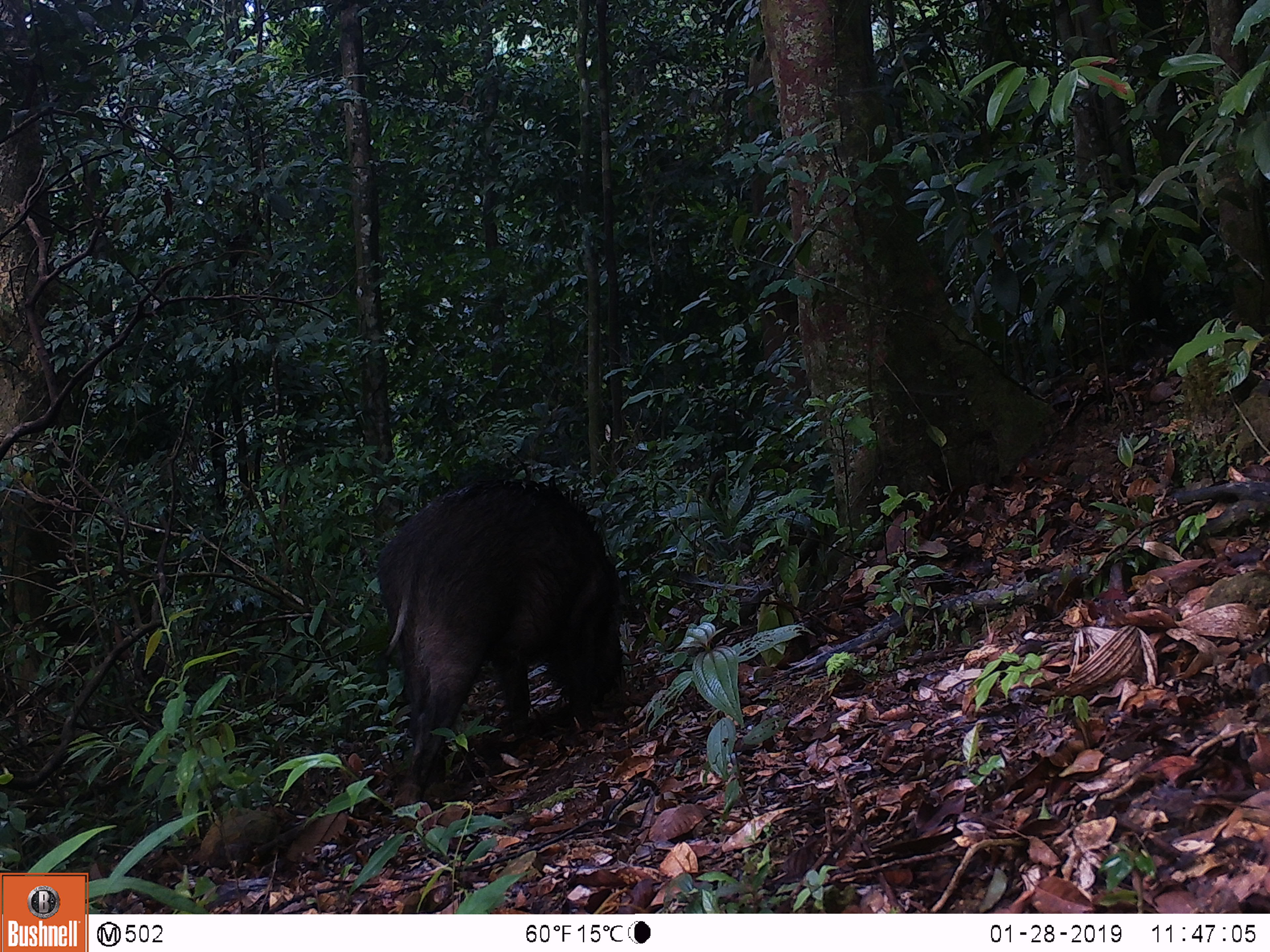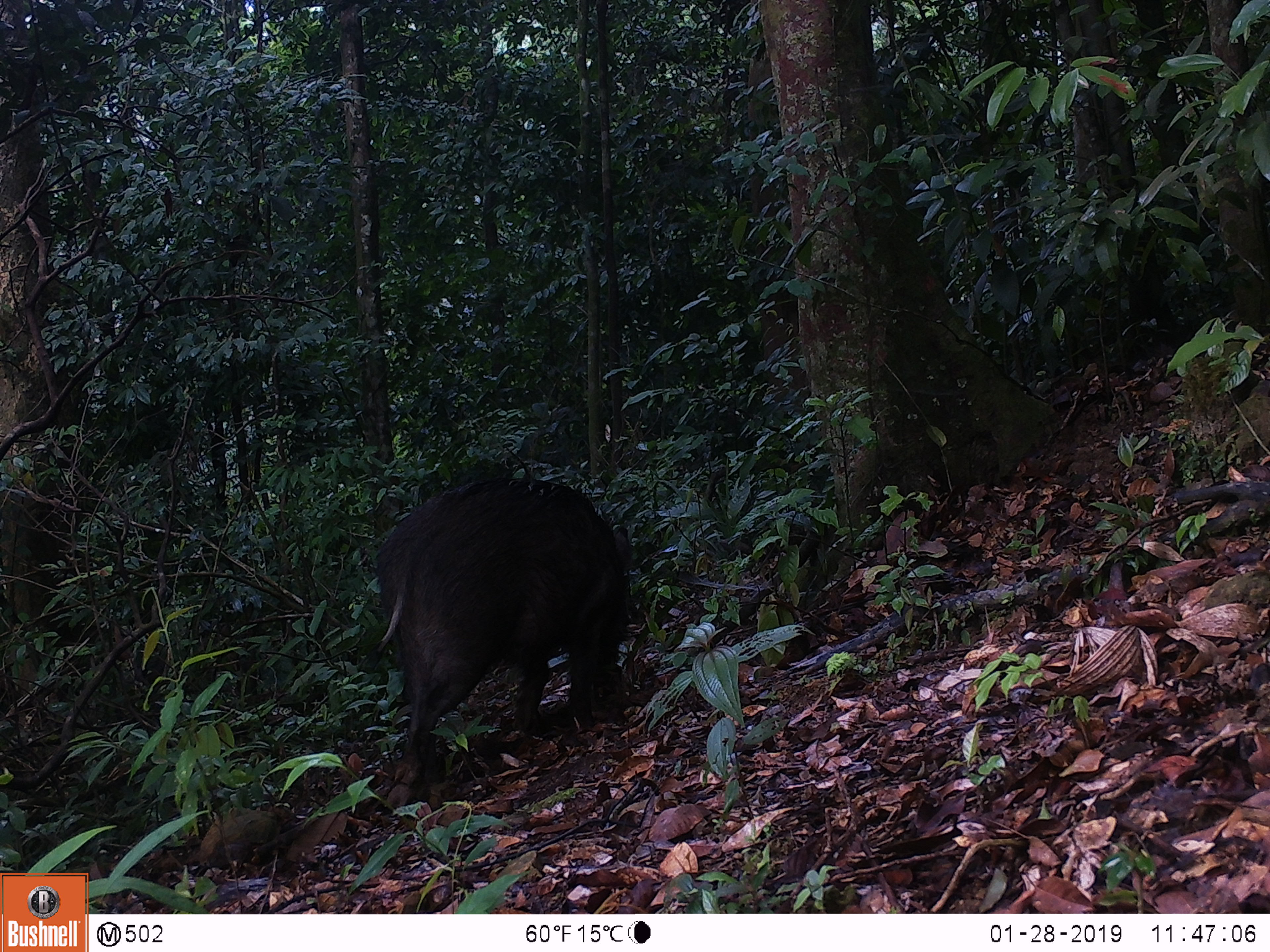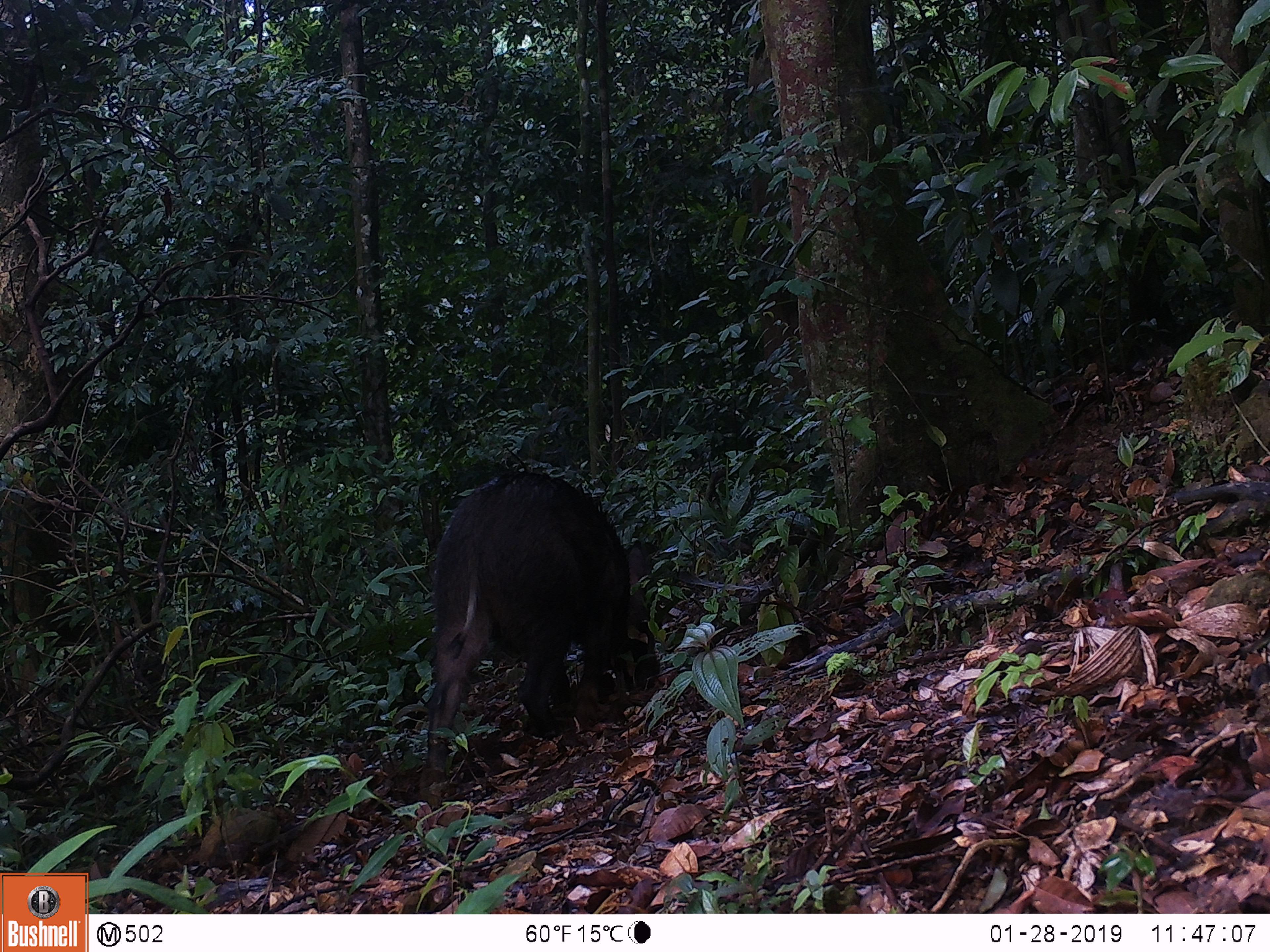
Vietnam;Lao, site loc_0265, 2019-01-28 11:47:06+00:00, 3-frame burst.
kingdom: Animalia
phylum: Chordata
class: Mammalia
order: Artiodactyla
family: Suidae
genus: Sus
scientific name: Sus scrofa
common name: eurasian wild pig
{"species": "eurasian wild pig (Sus scrofa)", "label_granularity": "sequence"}